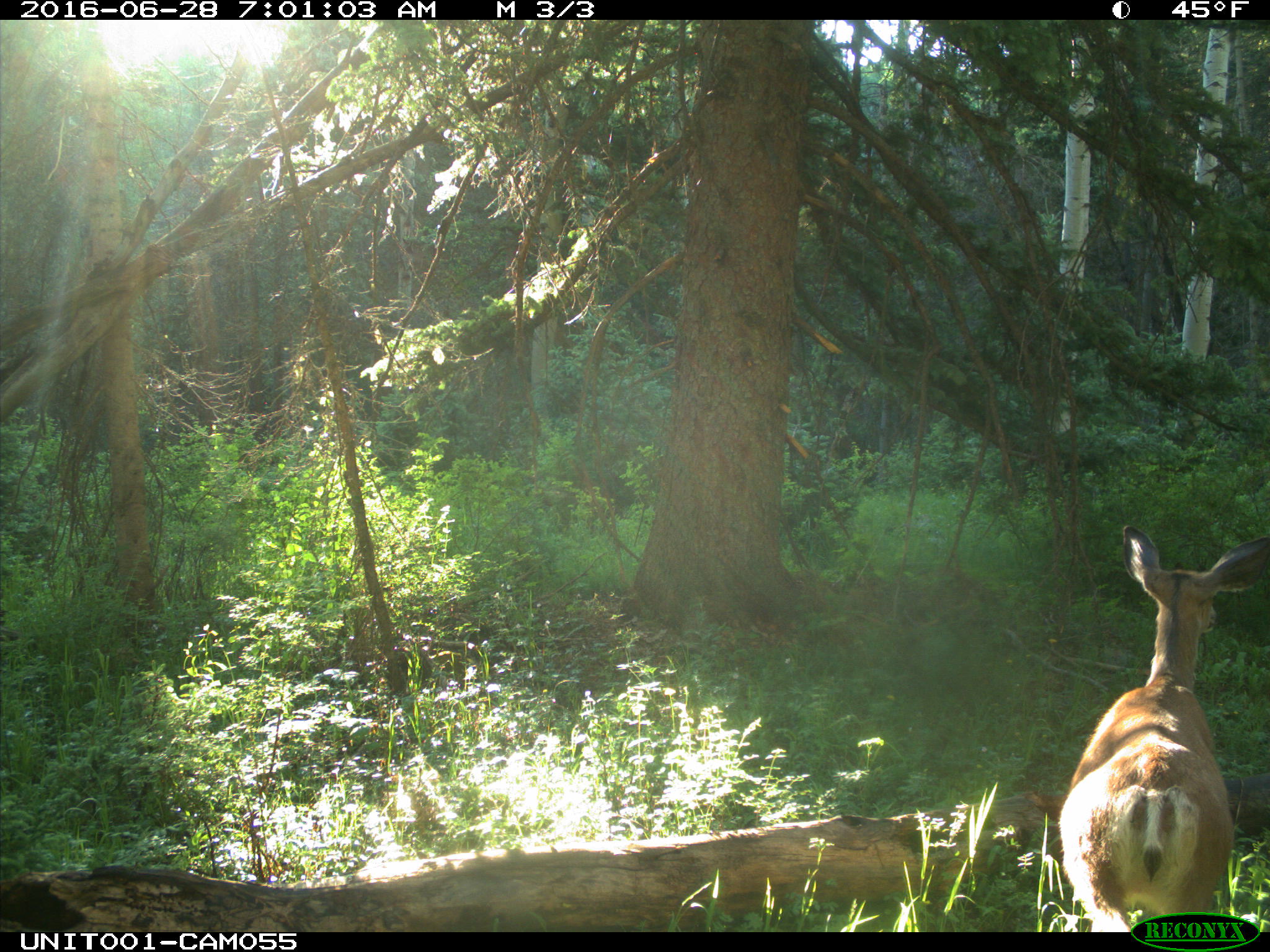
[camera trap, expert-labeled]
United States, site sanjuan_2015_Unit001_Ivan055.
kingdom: Animalia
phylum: Chordata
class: Mammalia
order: Artiodactyla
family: Cervidae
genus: Odocoileus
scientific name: Odocoileus hemionus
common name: mule deer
Odocoileus hemionus (mule deer).